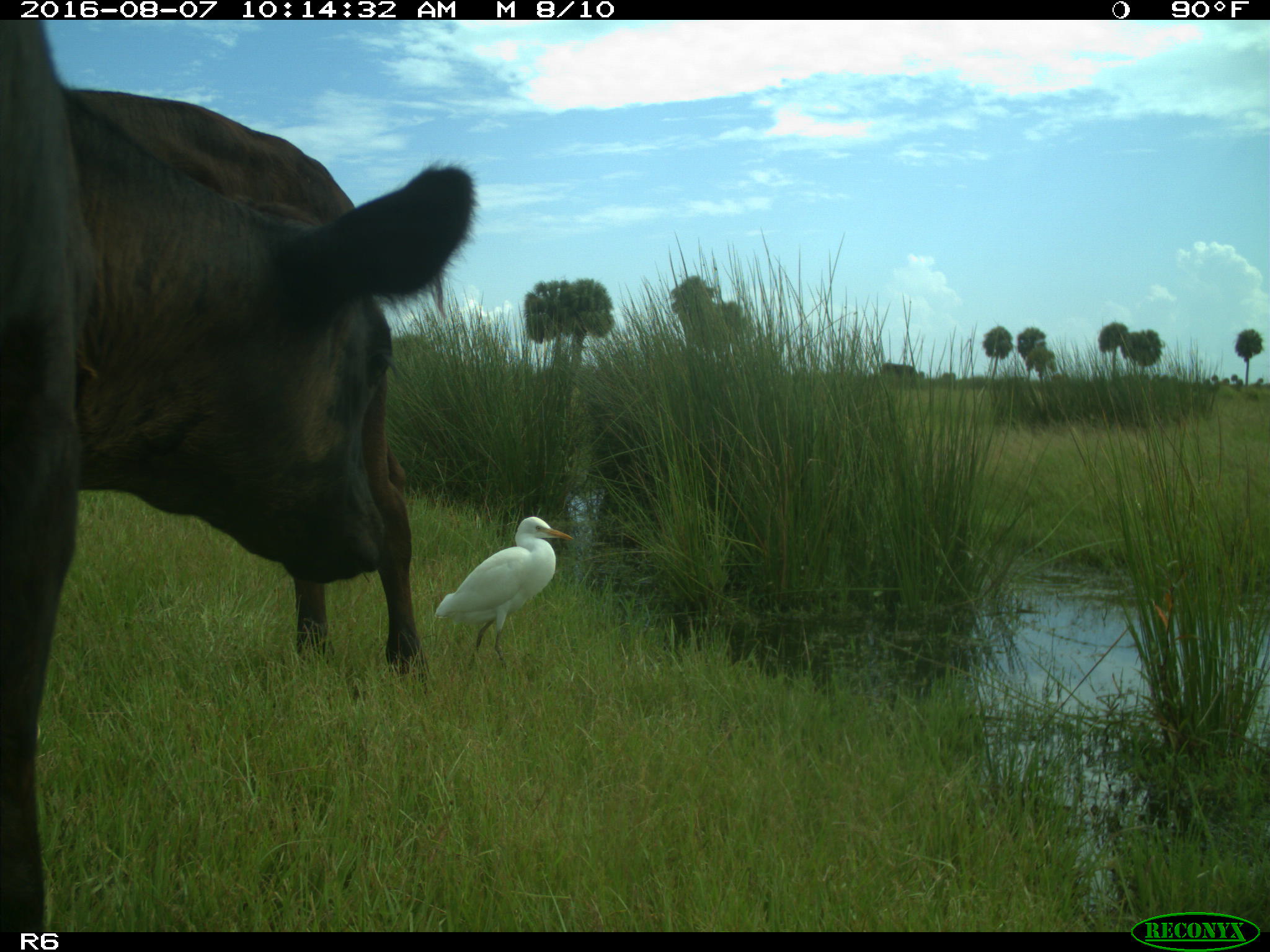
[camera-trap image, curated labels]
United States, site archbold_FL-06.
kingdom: Animalia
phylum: Chordata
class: Mammalia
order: Artiodactyla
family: Bovidae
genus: Bos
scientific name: Bos taurus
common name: domestic cow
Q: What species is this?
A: Bos taurus (domestic cow).